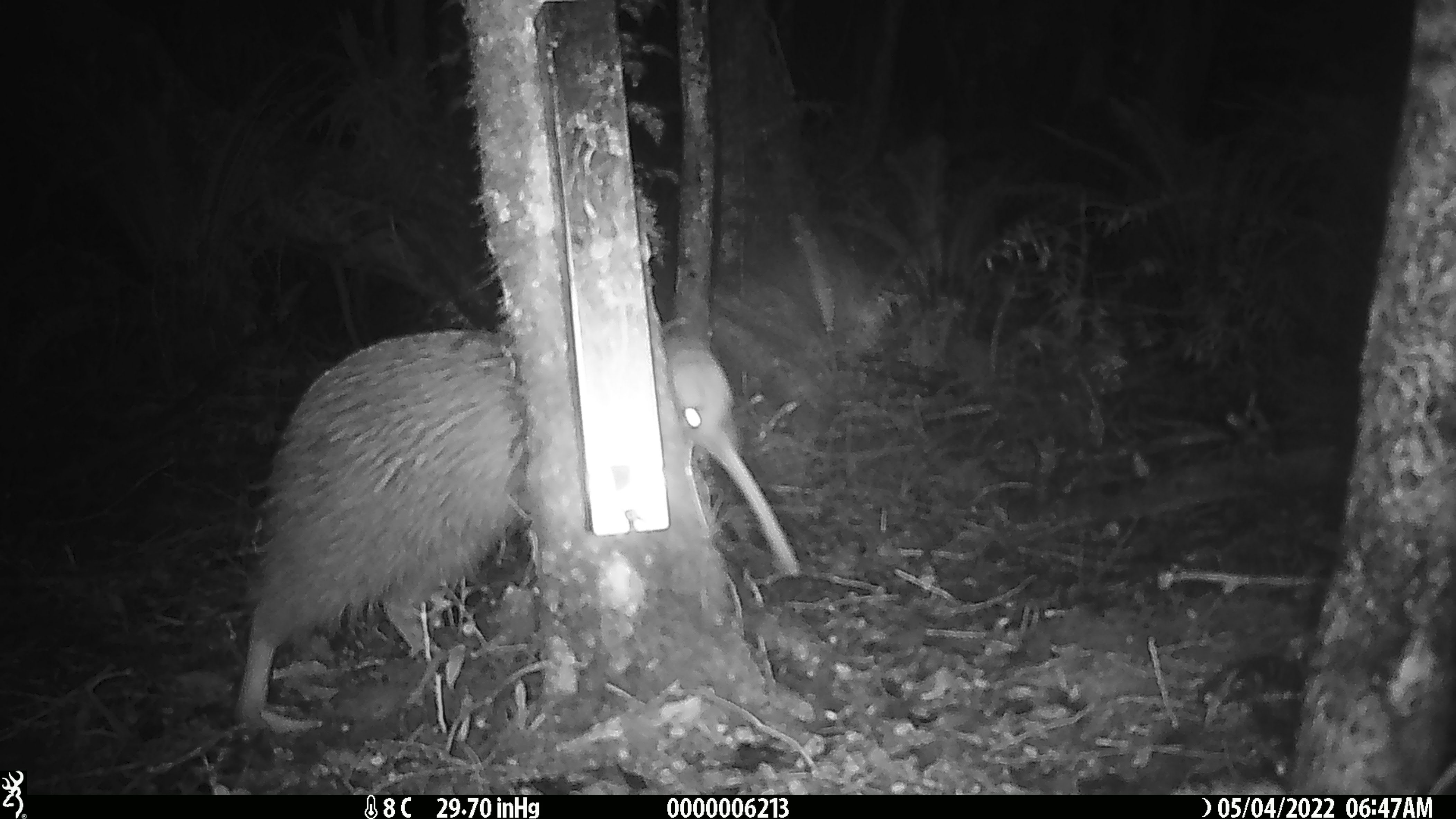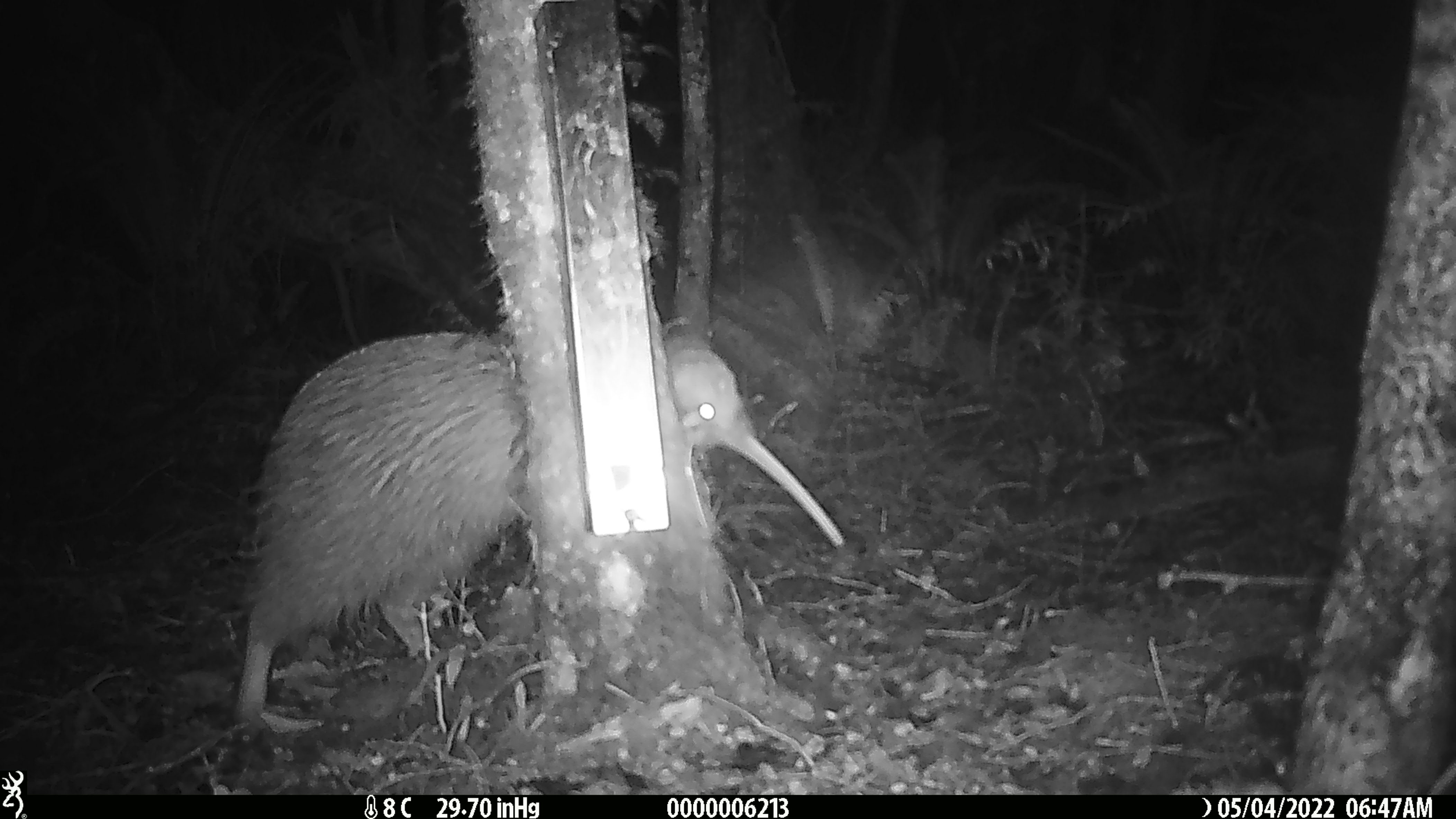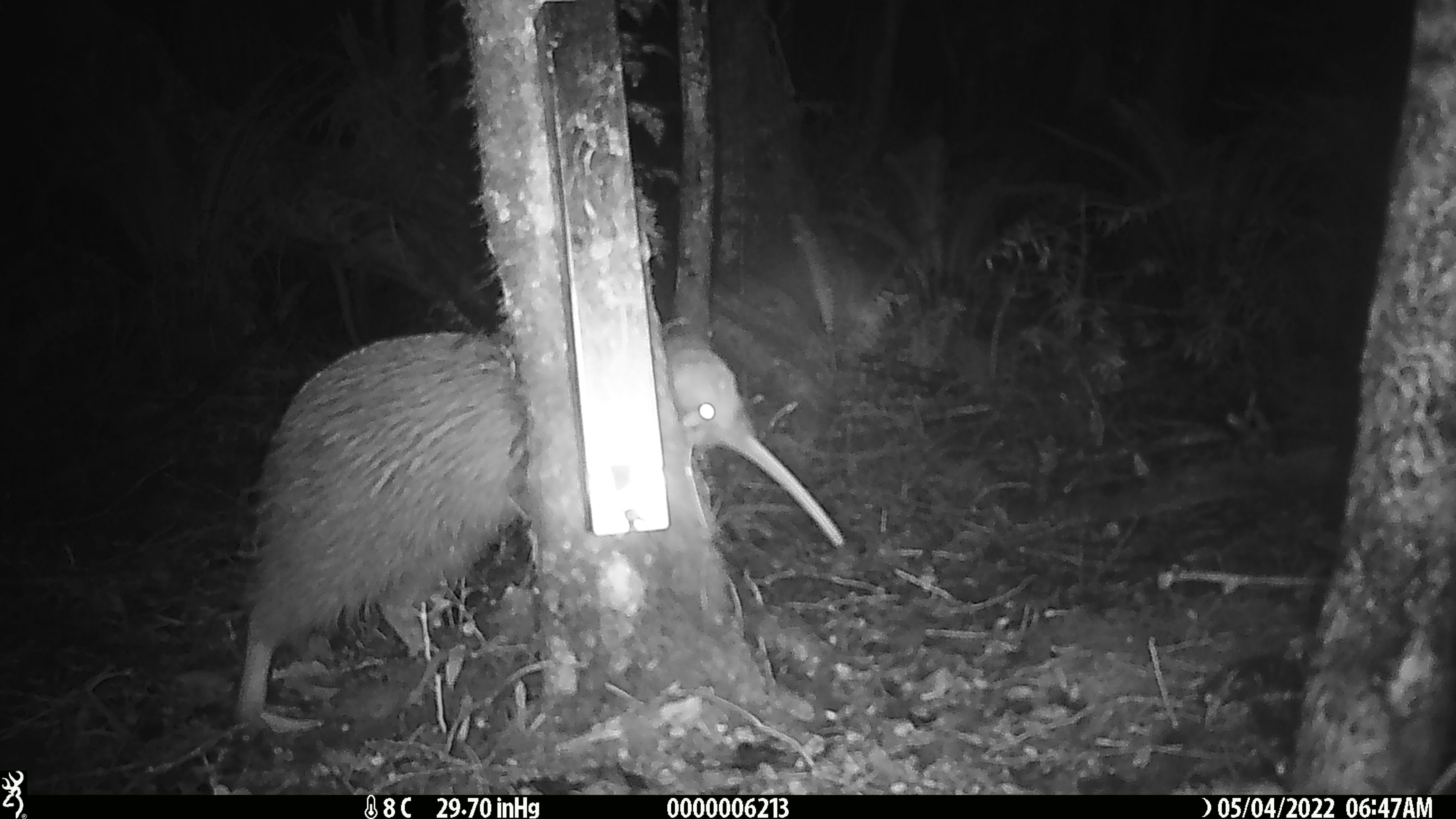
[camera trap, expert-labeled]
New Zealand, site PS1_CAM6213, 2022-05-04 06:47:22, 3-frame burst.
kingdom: Animalia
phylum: Chordata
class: Aves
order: Apterygiformes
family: Apterygidae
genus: Apteryx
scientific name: Apteryx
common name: kiwi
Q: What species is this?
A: Kiwi (Apteryx).